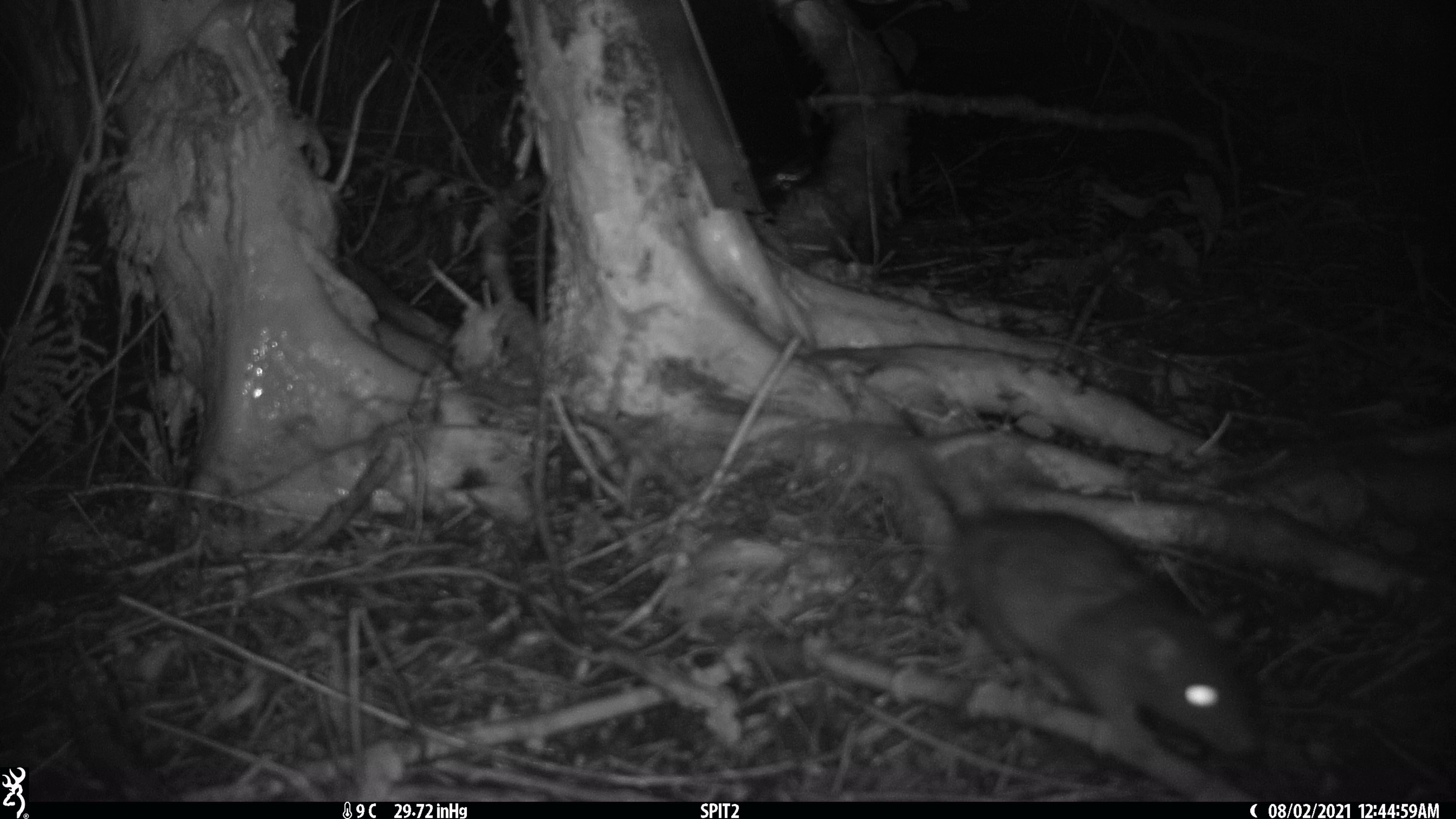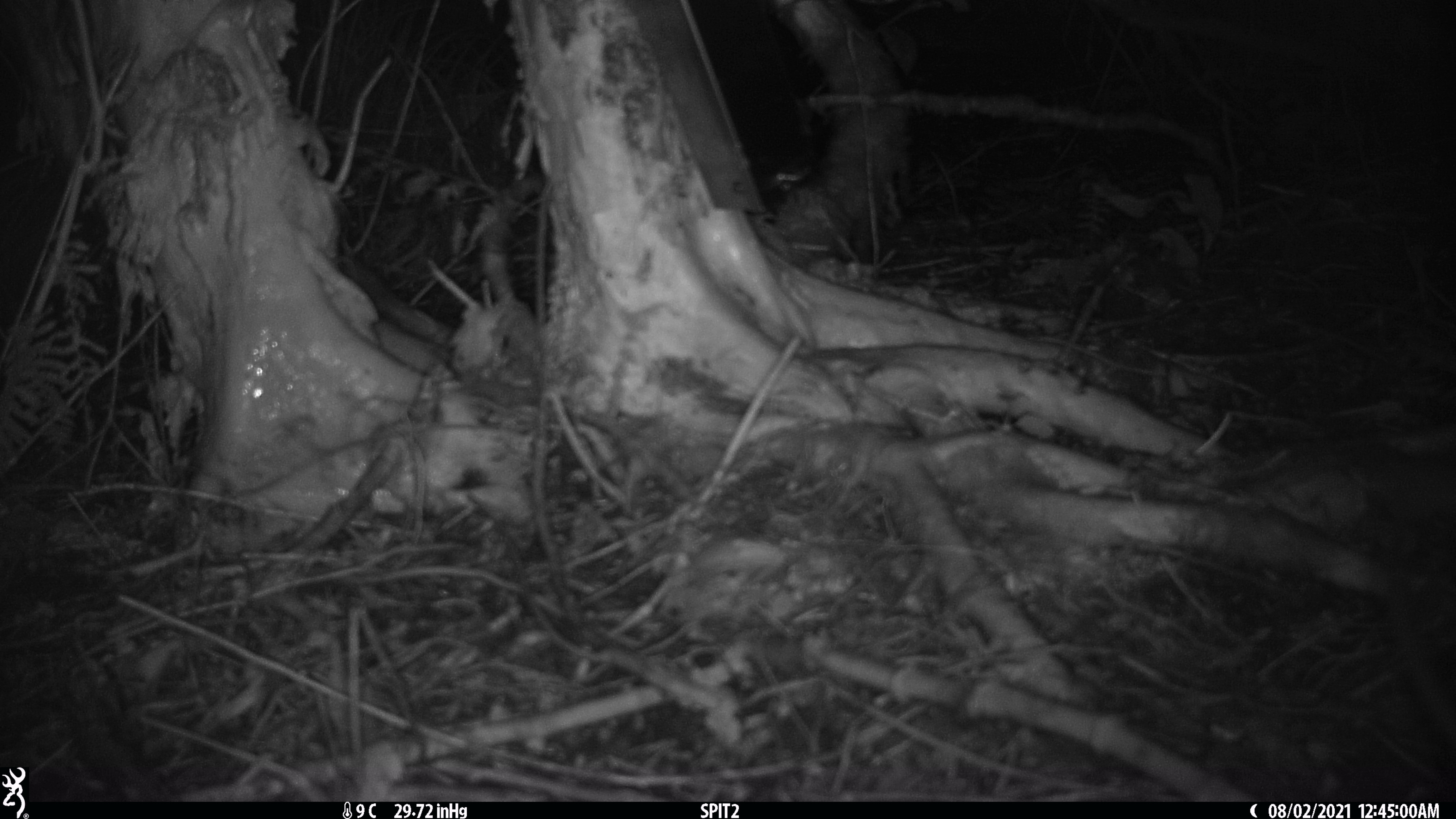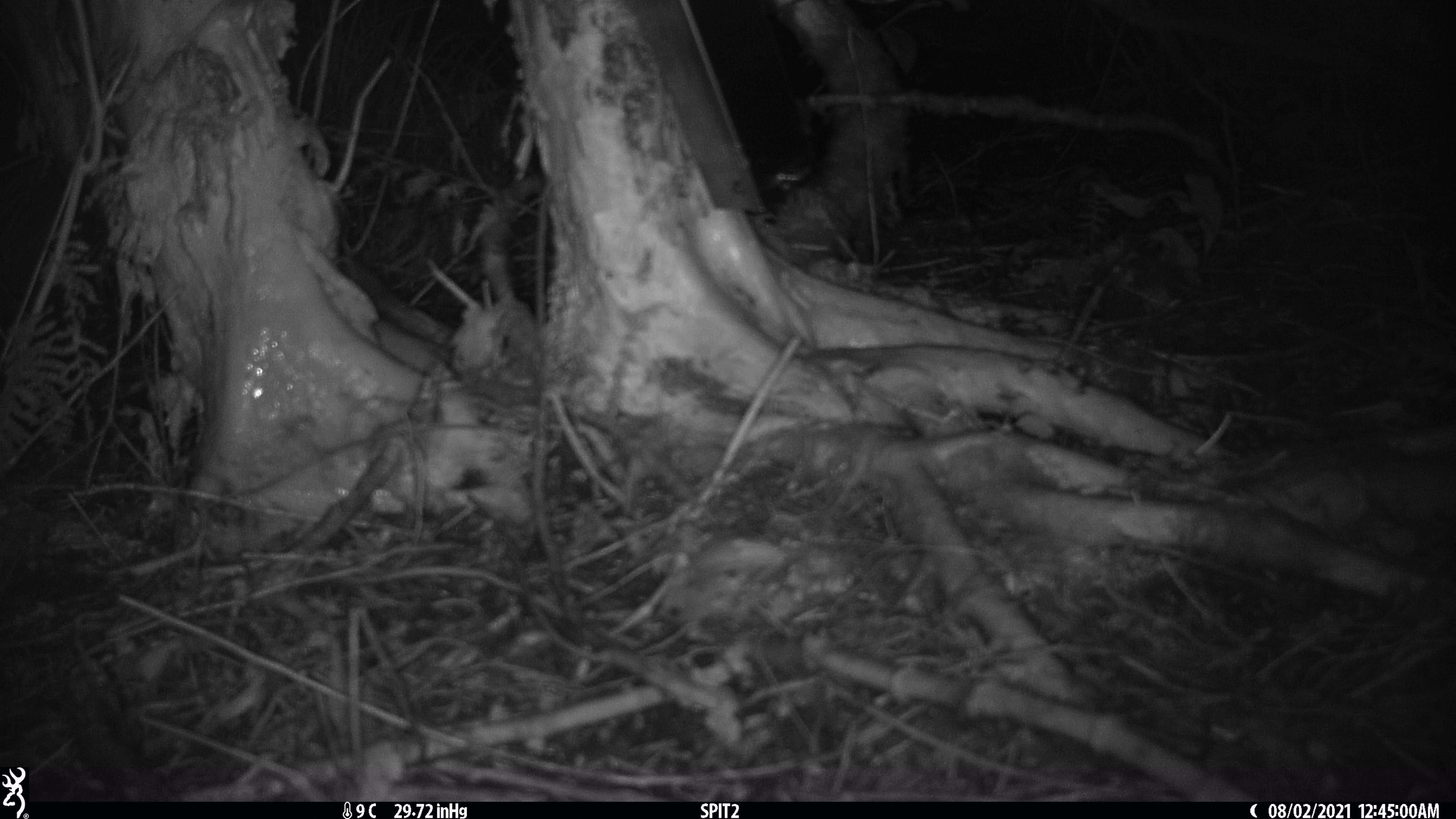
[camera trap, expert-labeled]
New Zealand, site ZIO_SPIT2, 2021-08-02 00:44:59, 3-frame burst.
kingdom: Animalia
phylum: Chordata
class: Mammalia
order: Rodentia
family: Muridae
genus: Rattus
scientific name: Rattus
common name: rat